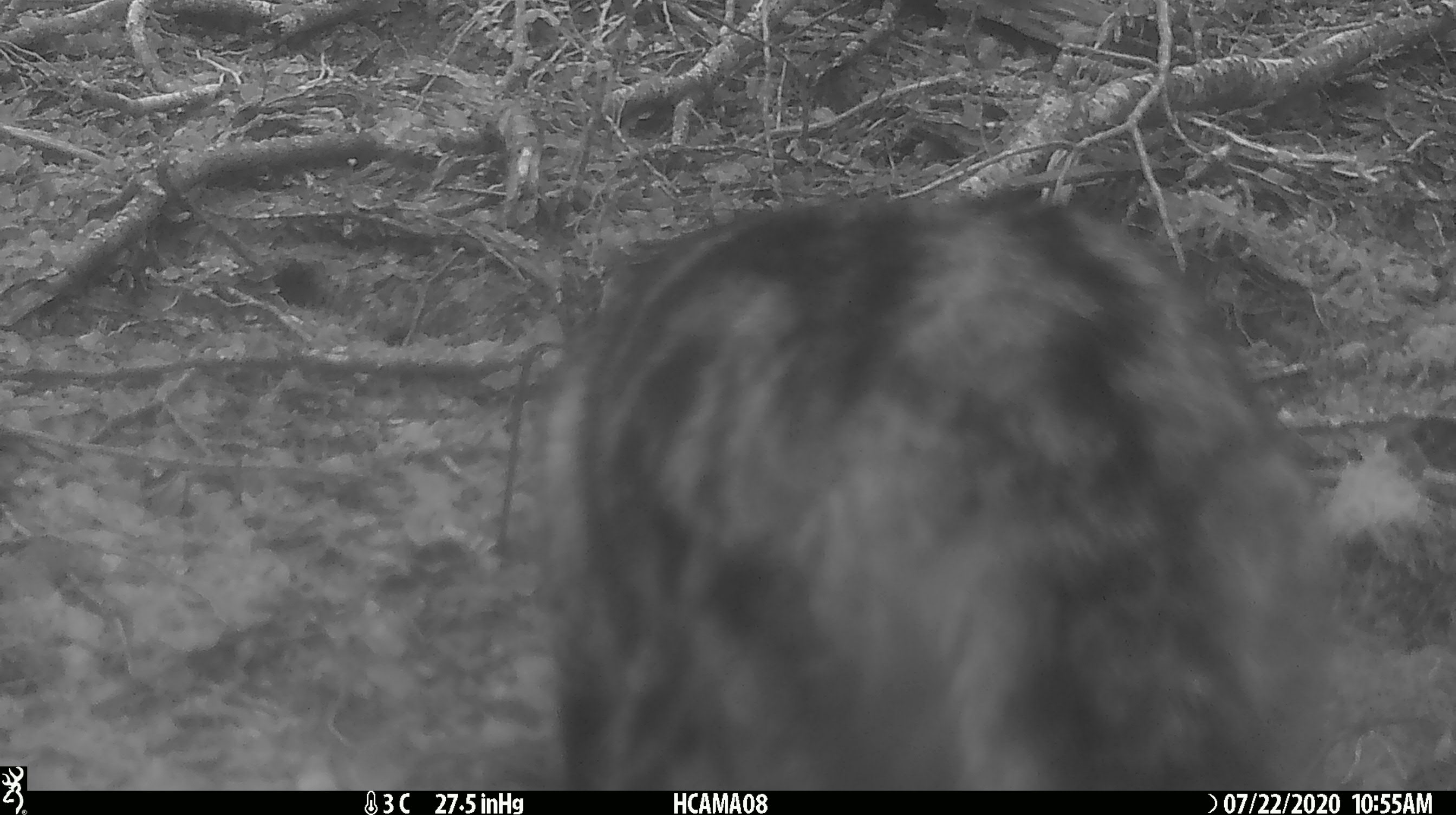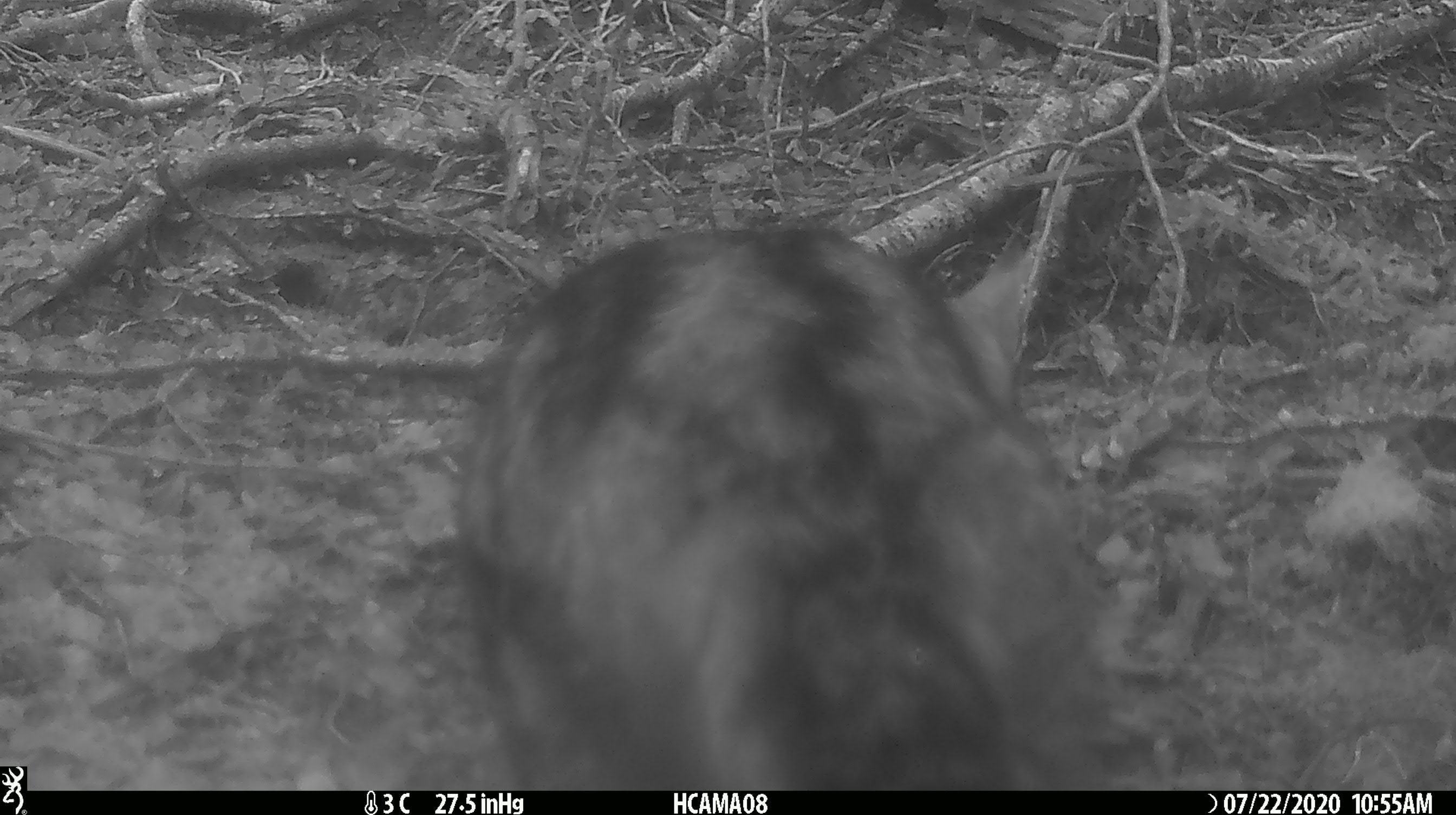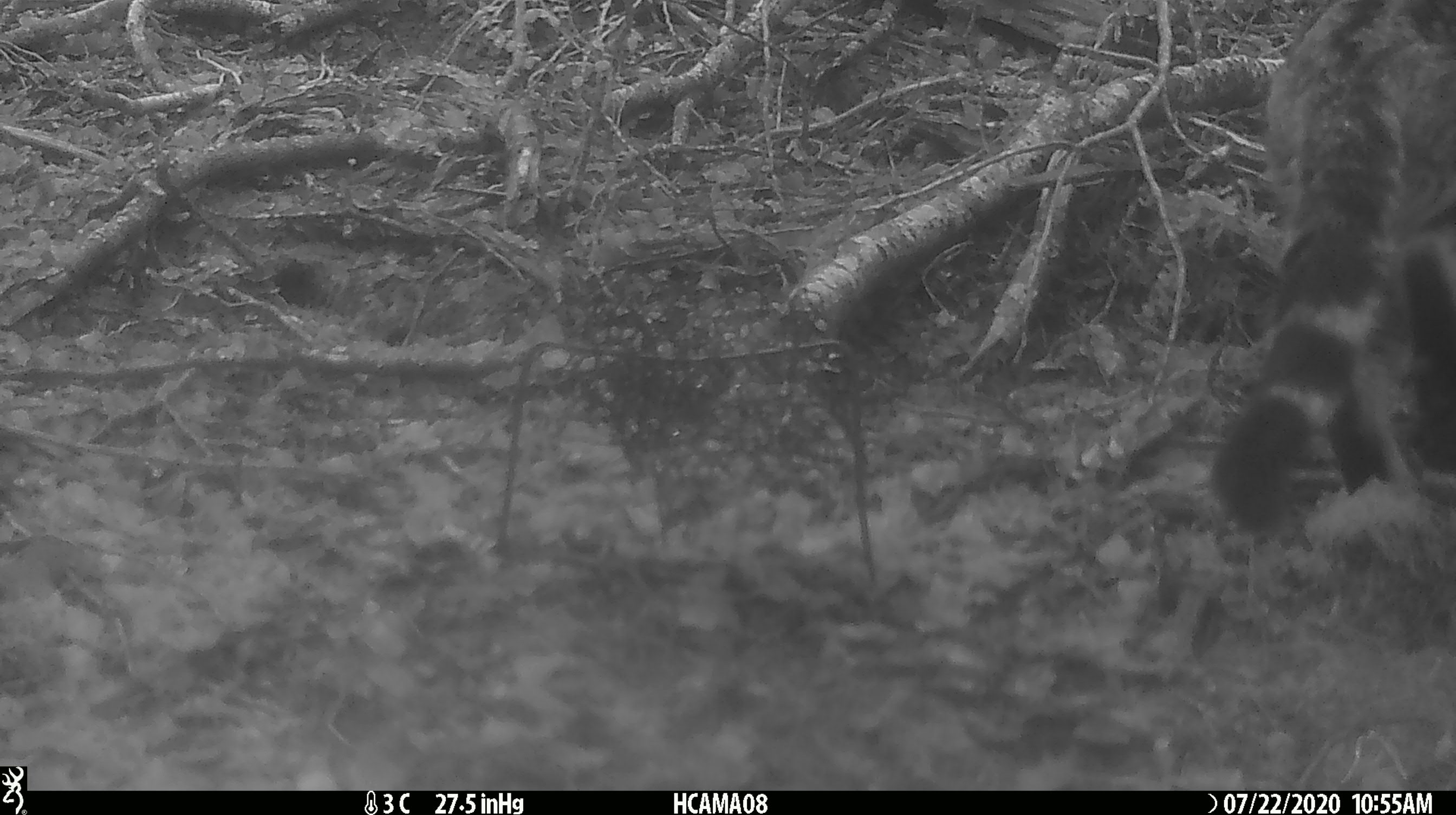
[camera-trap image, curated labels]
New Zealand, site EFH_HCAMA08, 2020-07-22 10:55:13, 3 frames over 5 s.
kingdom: Animalia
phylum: Chordata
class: Mammalia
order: Carnivora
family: Felidae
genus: Felis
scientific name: Felis catus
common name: domestic cat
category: cat